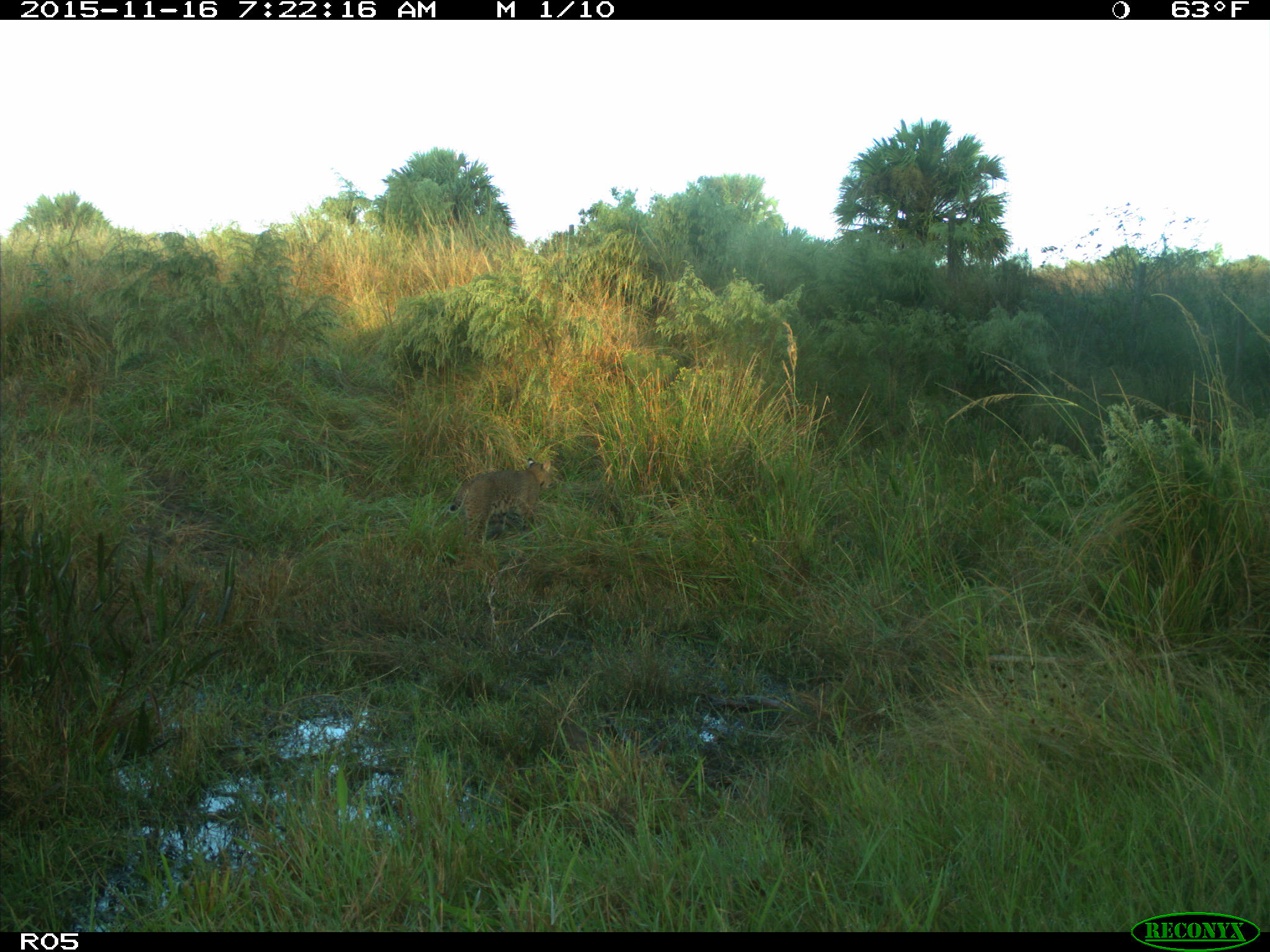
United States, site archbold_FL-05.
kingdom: Animalia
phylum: Chordata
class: Mammalia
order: Carnivora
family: Felidae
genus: Lynx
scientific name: Lynx rufus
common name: bobcat